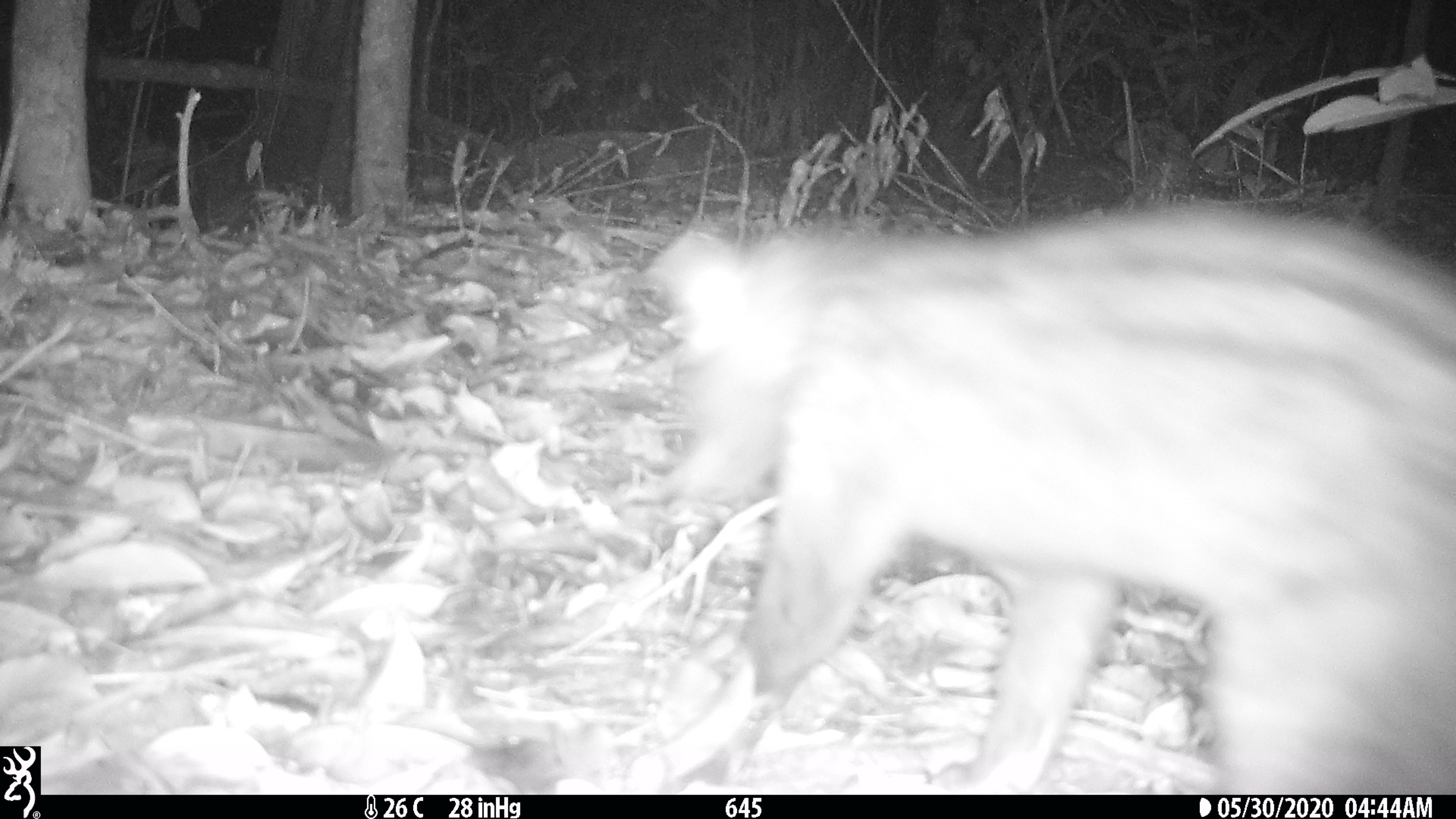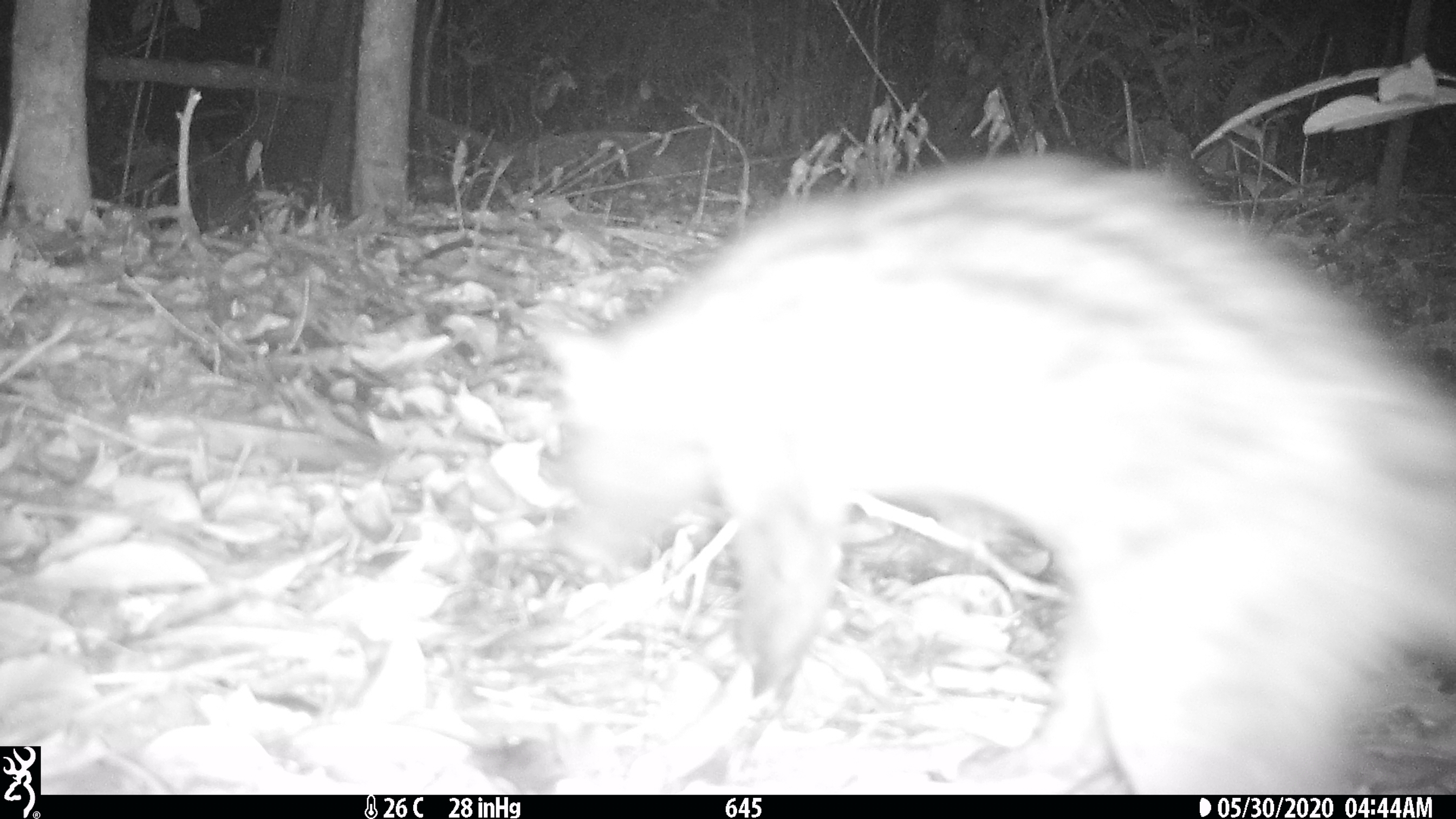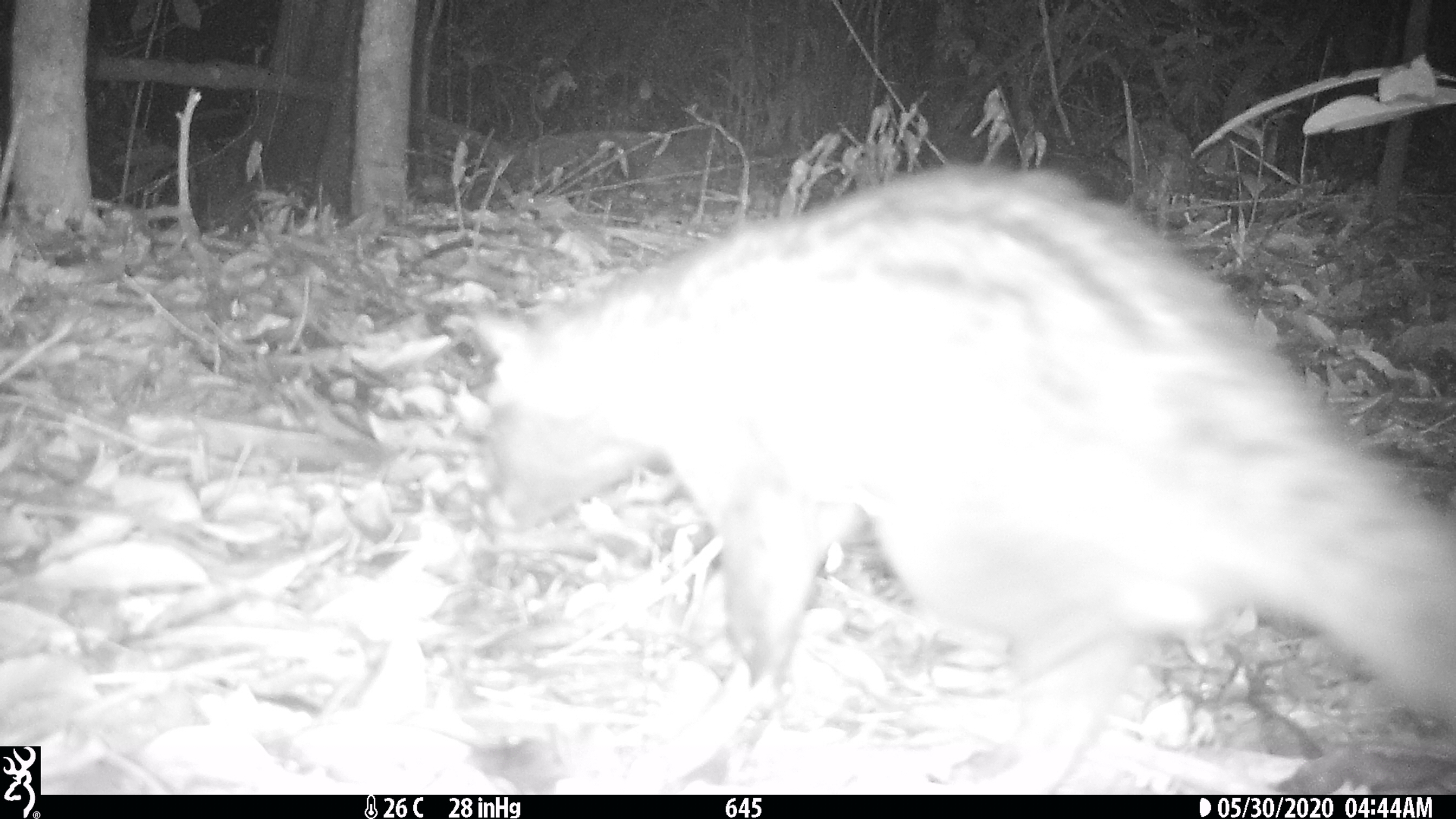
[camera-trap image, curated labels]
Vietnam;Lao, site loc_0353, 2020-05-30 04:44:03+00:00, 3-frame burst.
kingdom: Animalia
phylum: Chordata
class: Mammalia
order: Carnivora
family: Viverridae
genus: Paradoxurus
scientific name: Paradoxurus hermaphroditus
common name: common palm civet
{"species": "common palm civet (Paradoxurus hermaphroditus)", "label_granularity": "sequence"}